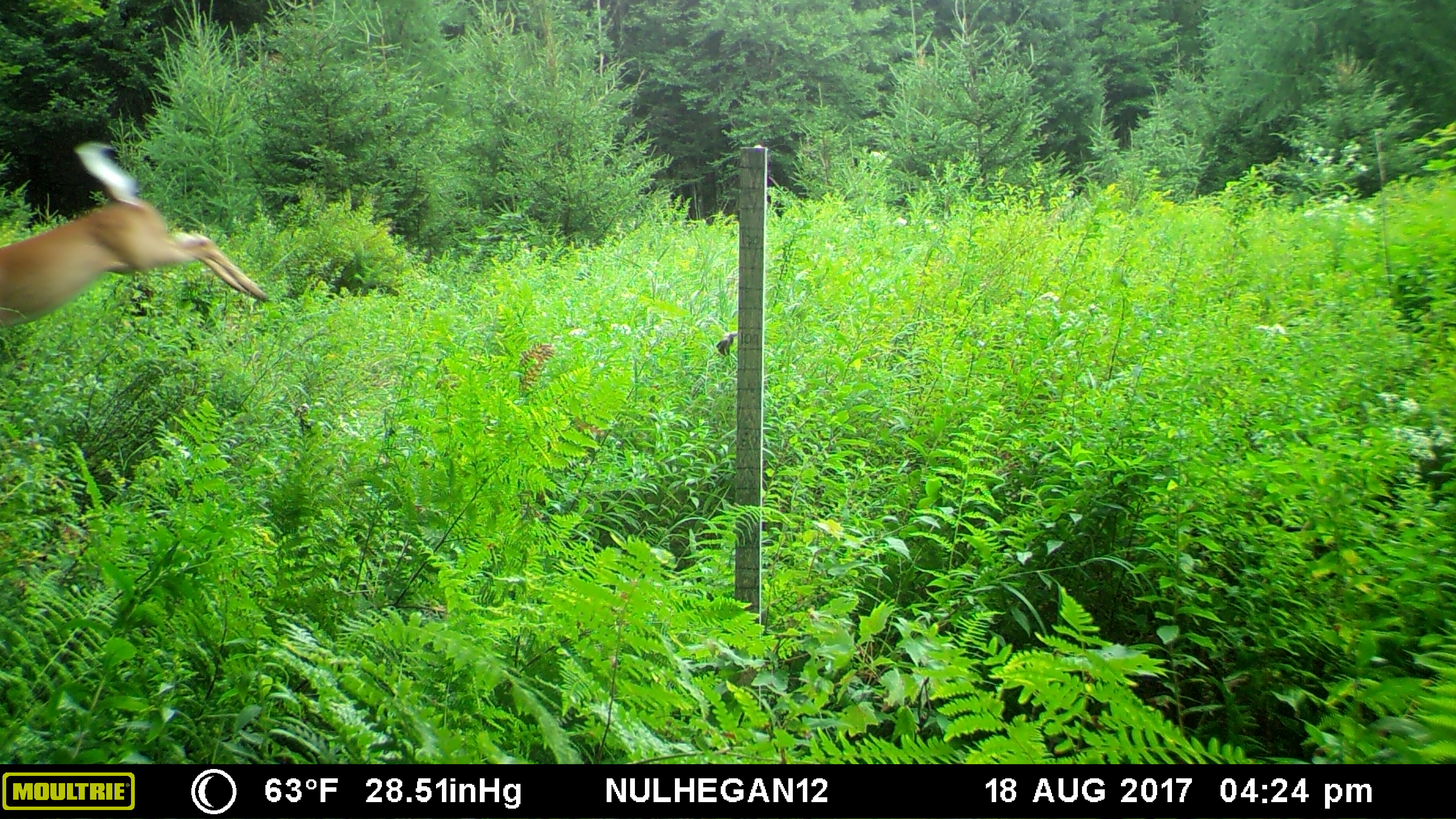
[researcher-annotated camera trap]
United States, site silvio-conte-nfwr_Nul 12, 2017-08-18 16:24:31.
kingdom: Animalia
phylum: Chordata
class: Mammalia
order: Artiodactyla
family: Cervidae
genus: Odocoileus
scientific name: Odocoileus virginianus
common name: white-tailed deer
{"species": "white-tailed deer (Odocoileus virginianus)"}